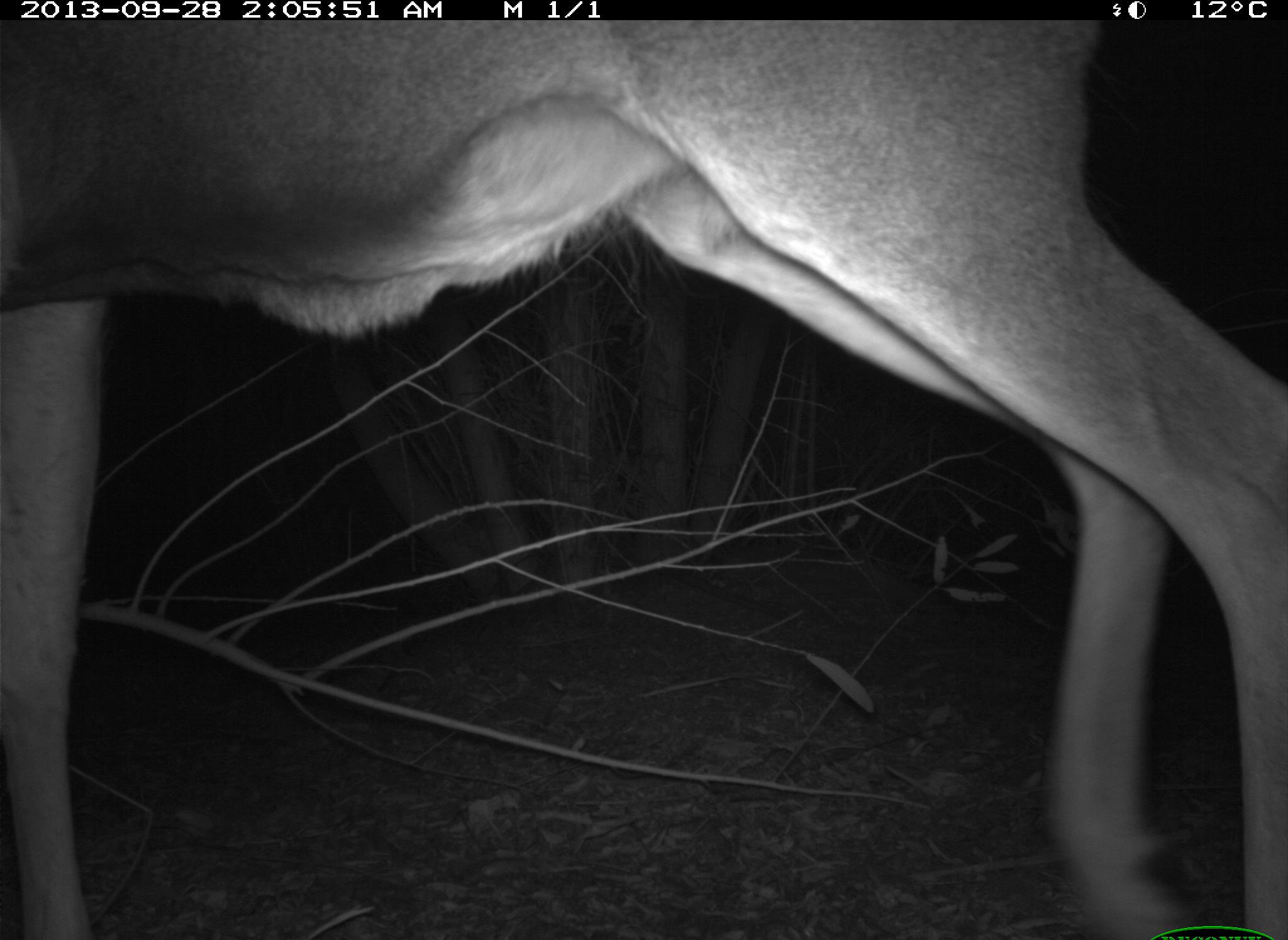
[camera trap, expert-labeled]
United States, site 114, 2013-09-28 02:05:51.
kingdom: Animalia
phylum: Chordata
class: Mammalia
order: Artiodactyla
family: Cervidae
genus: Odocoileus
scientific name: Odocoileus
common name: deer